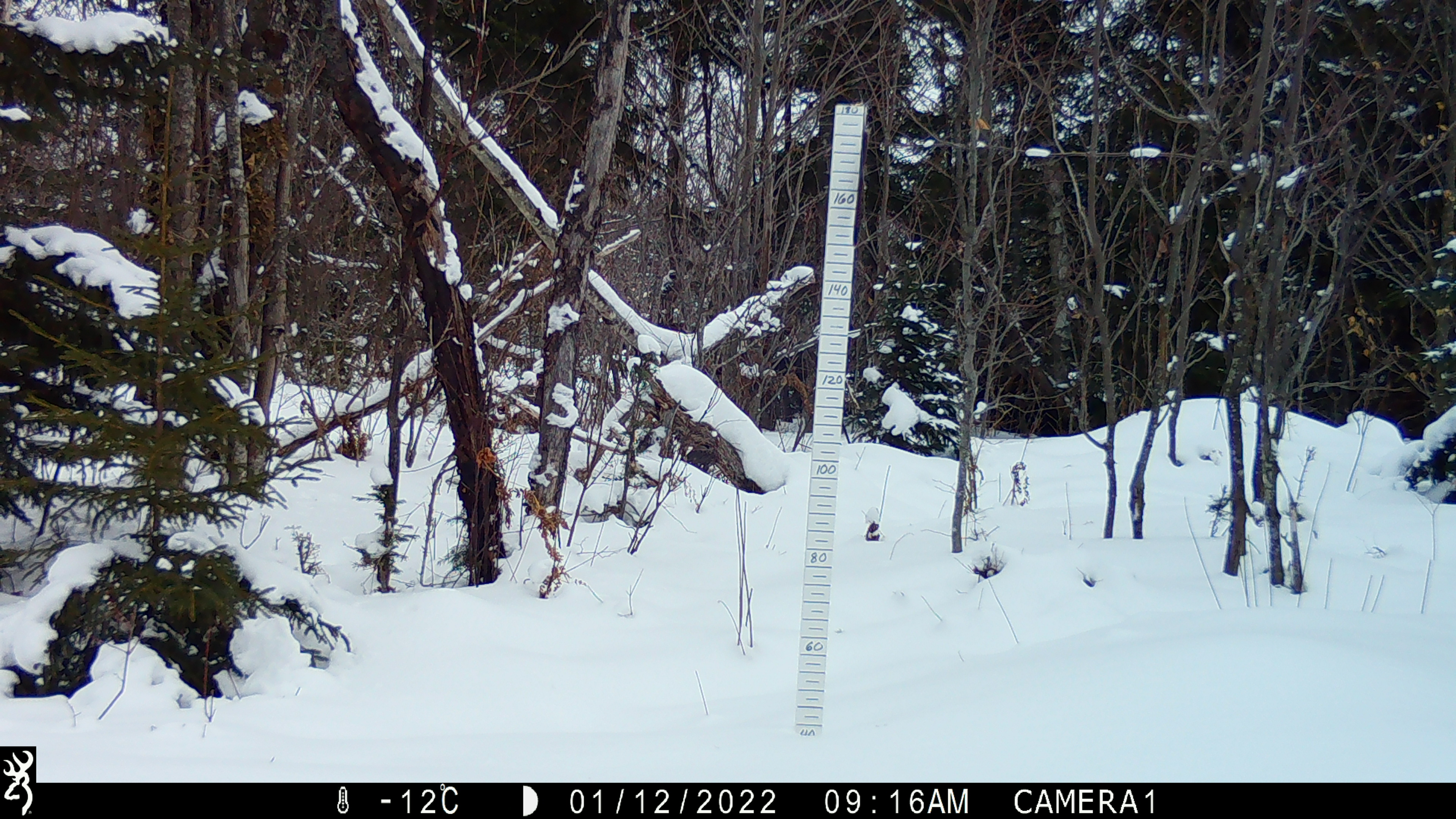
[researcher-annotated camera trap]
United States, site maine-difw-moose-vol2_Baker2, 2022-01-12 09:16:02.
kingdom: Animalia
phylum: Chordata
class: Mammalia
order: Artiodactyla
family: Cervidae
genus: Alces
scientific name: Alces alces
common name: moose